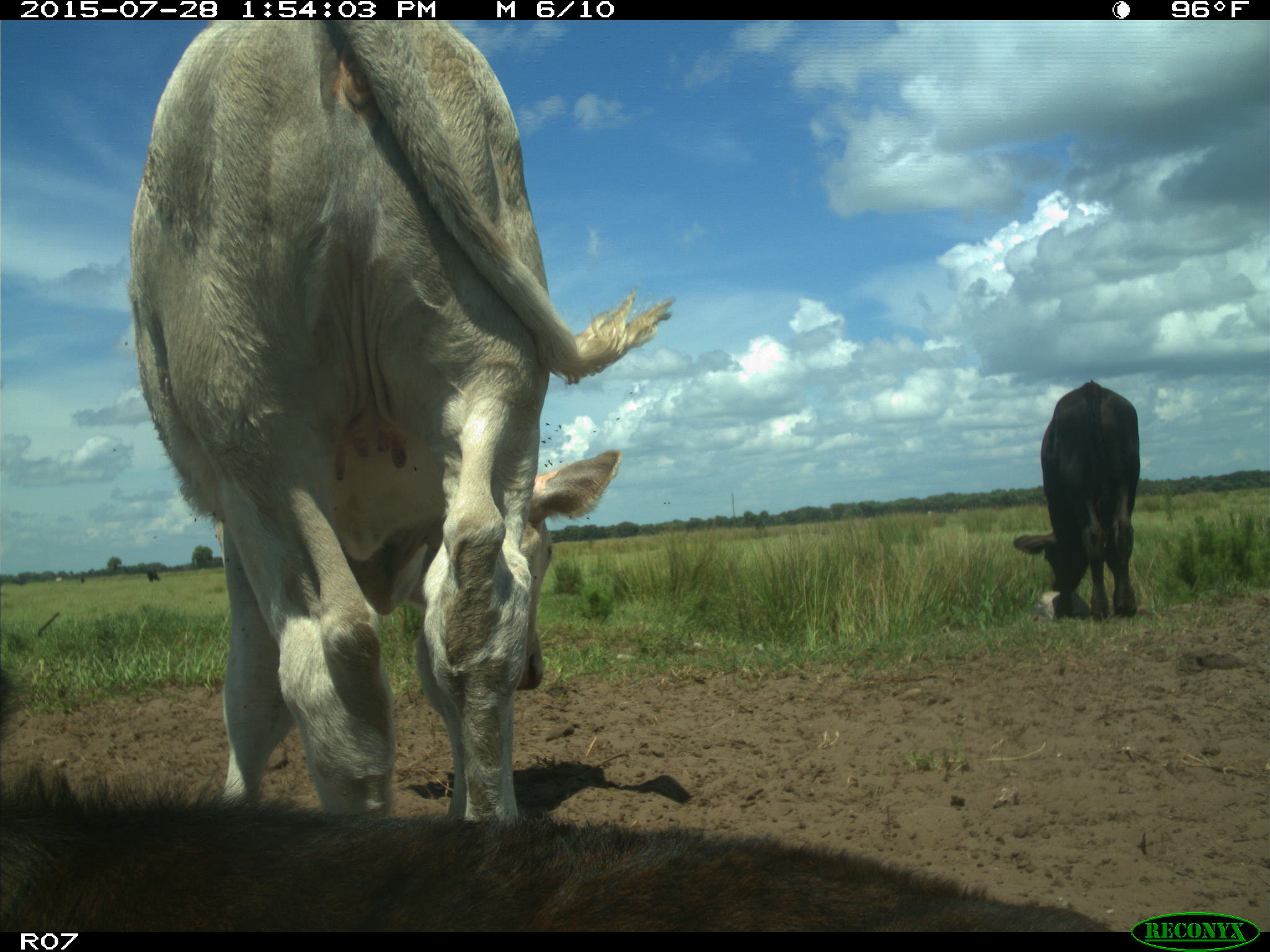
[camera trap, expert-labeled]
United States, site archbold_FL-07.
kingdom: Animalia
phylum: Chordata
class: Mammalia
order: Artiodactyla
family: Bovidae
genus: Bos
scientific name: Bos taurus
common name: domestic cow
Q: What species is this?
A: Bos taurus (domestic cow).